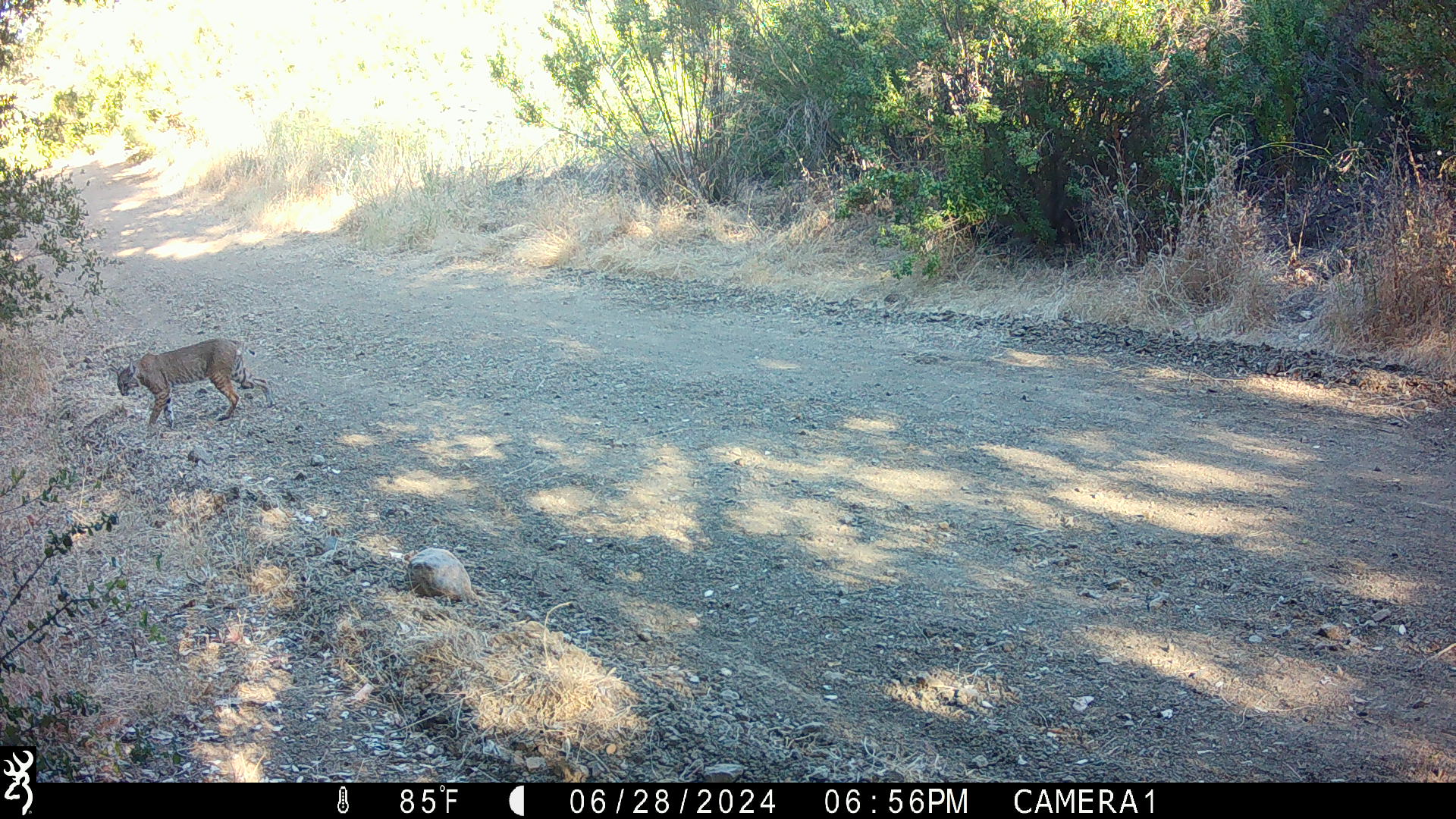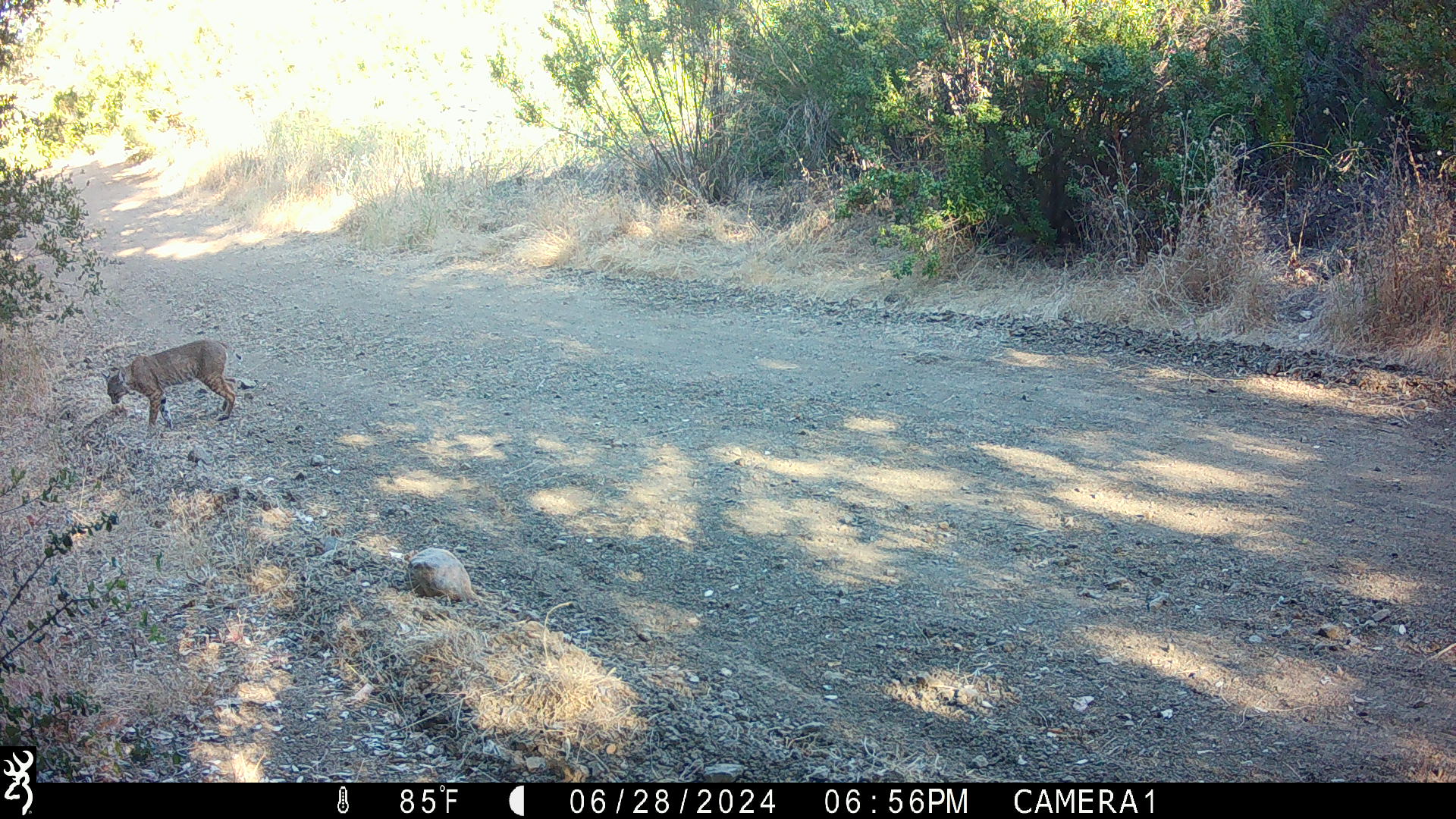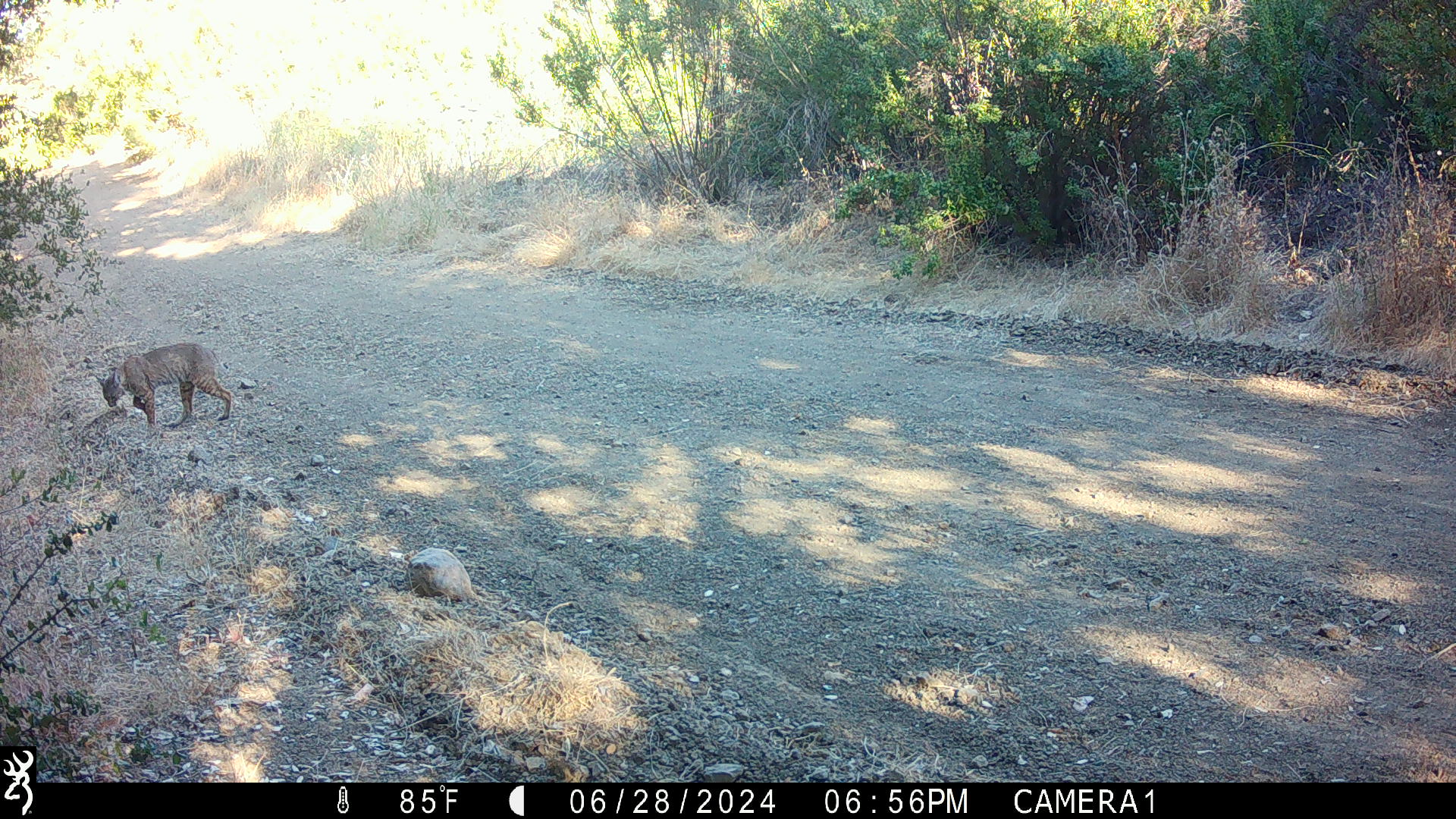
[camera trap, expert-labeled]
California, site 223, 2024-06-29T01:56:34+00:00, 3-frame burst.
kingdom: Animalia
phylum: Chordata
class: Mammalia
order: Carnivora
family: Felidae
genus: Lynx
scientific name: Lynx rufus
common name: bobcat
Bobcat (Lynx rufus).